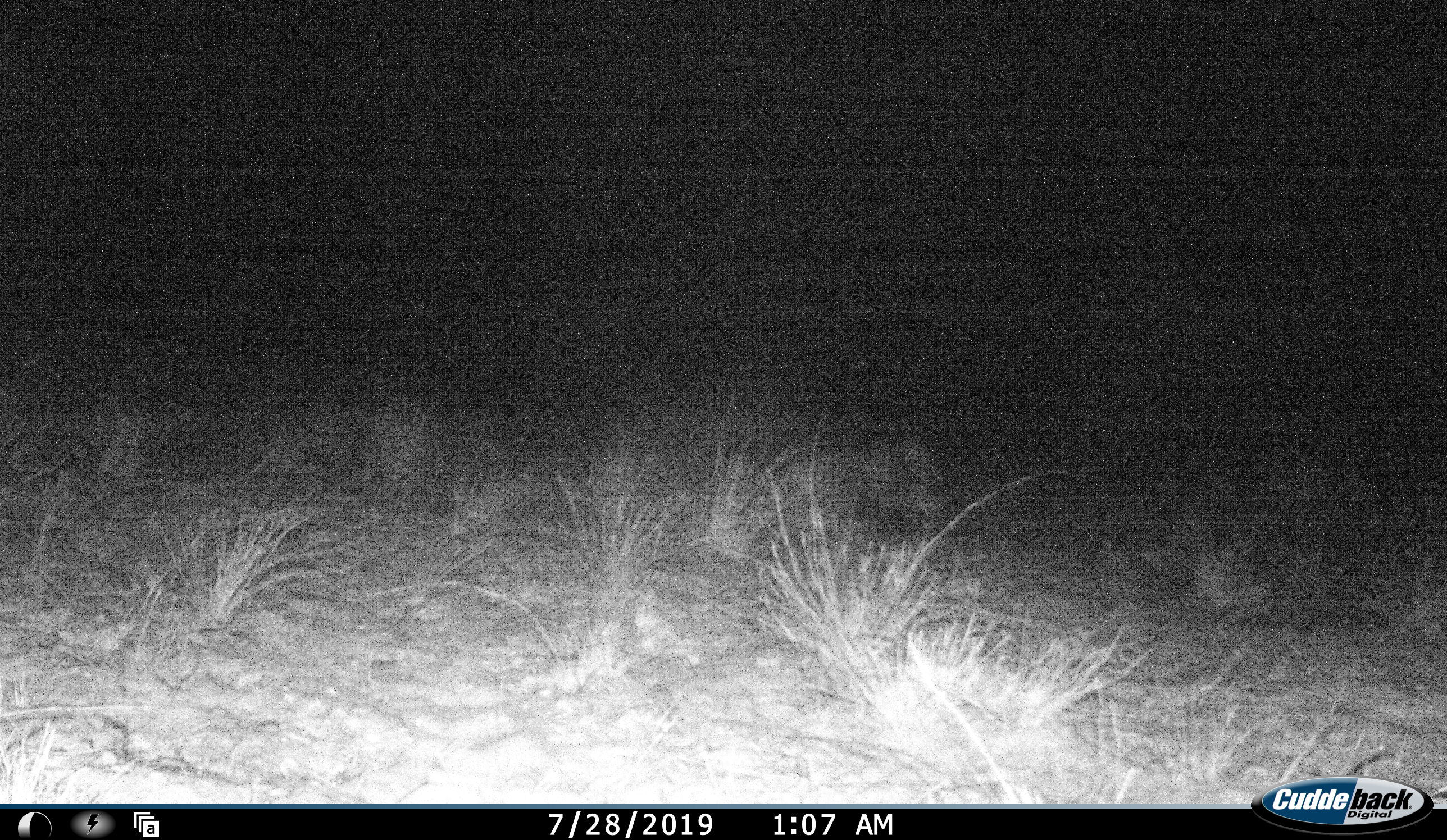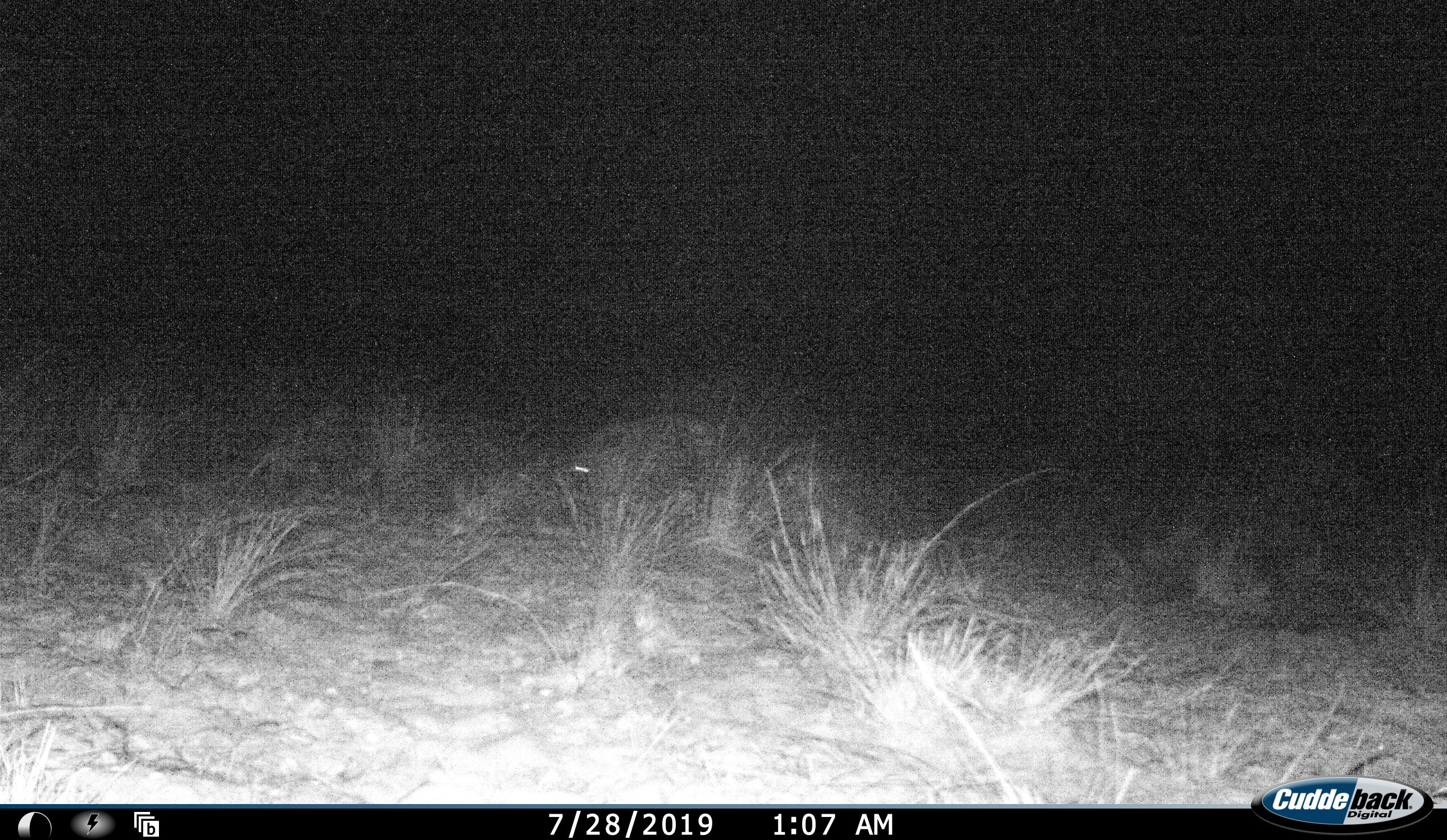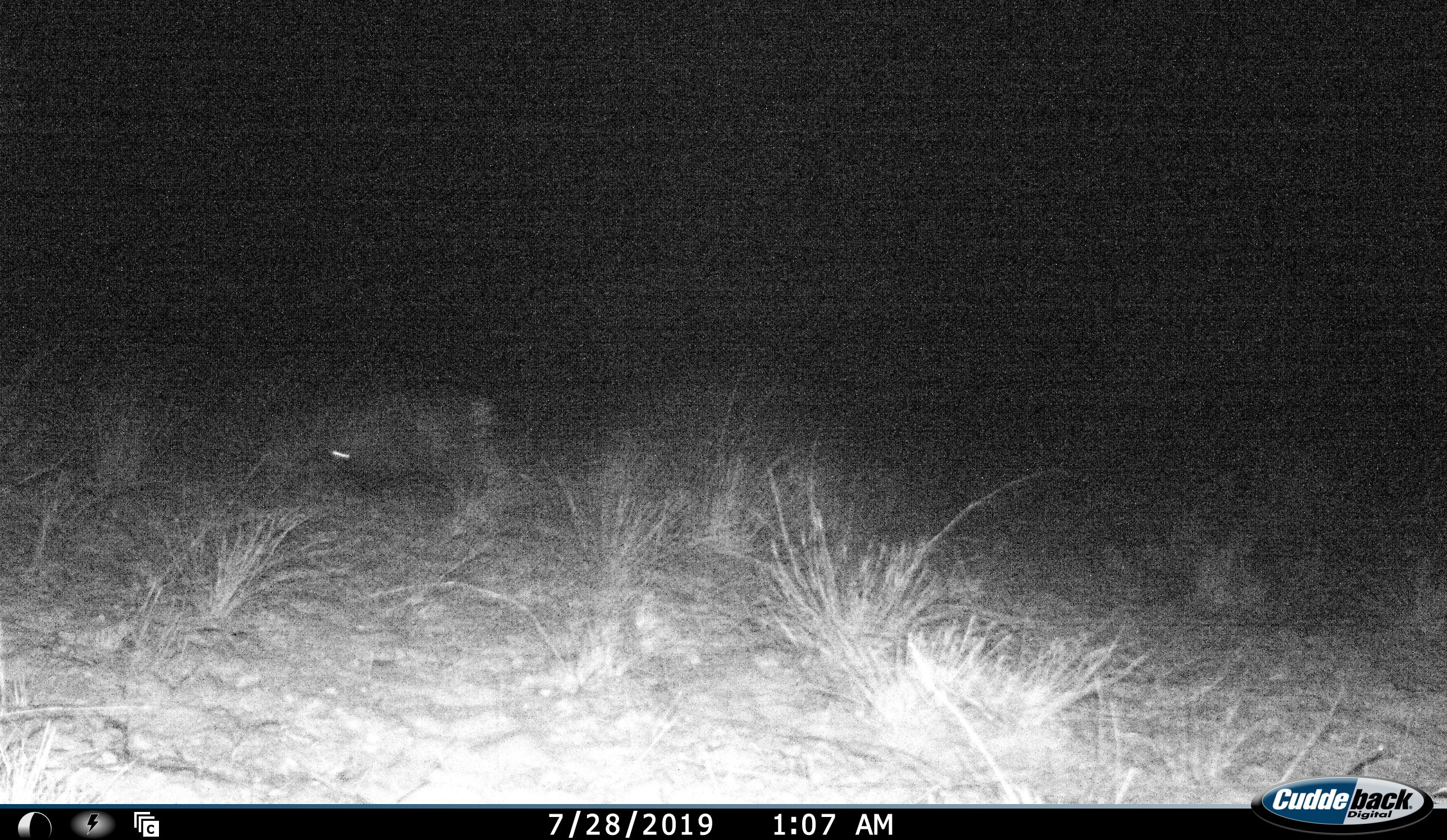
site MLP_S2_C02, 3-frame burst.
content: unidentified animal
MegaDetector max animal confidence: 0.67